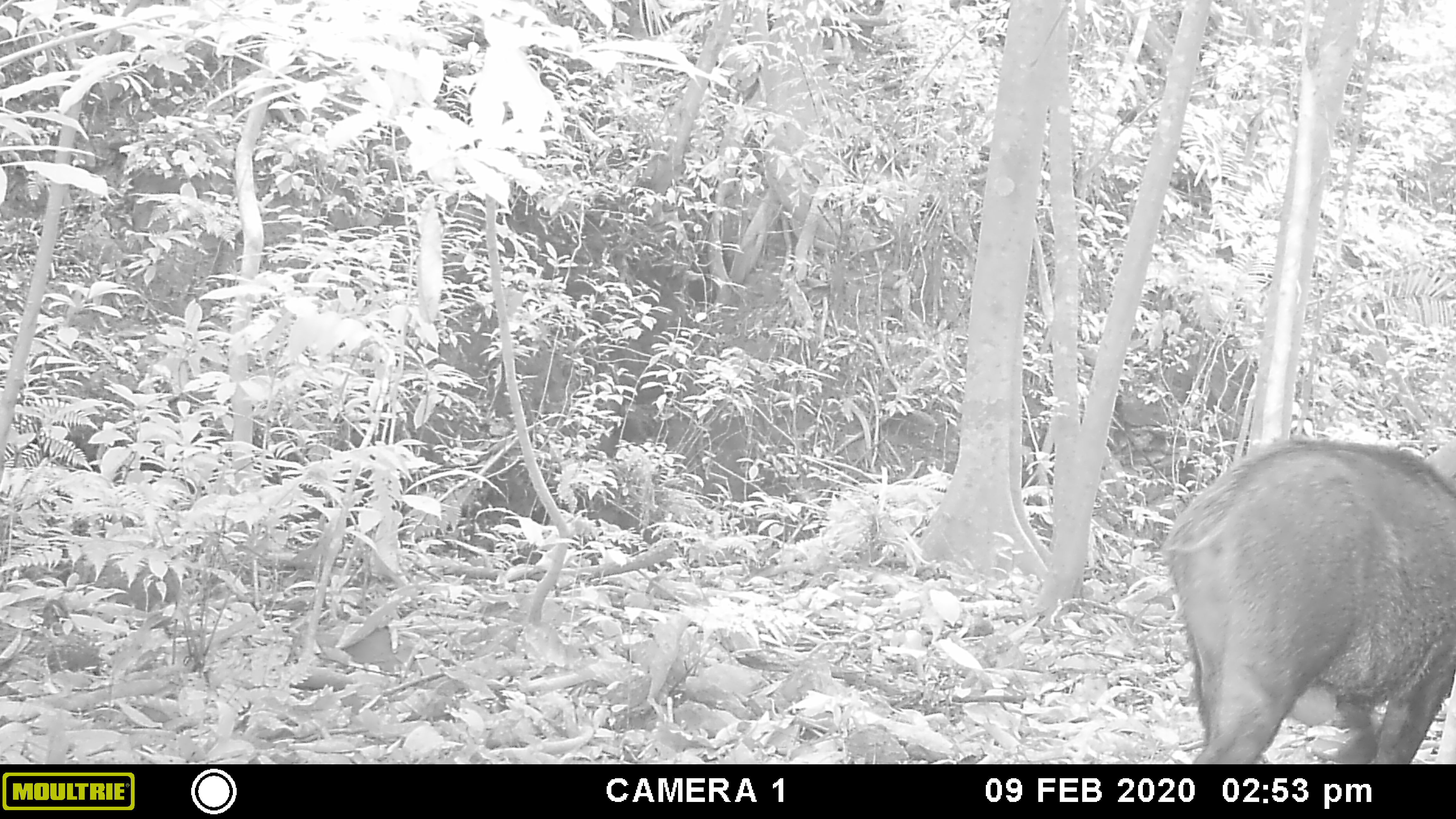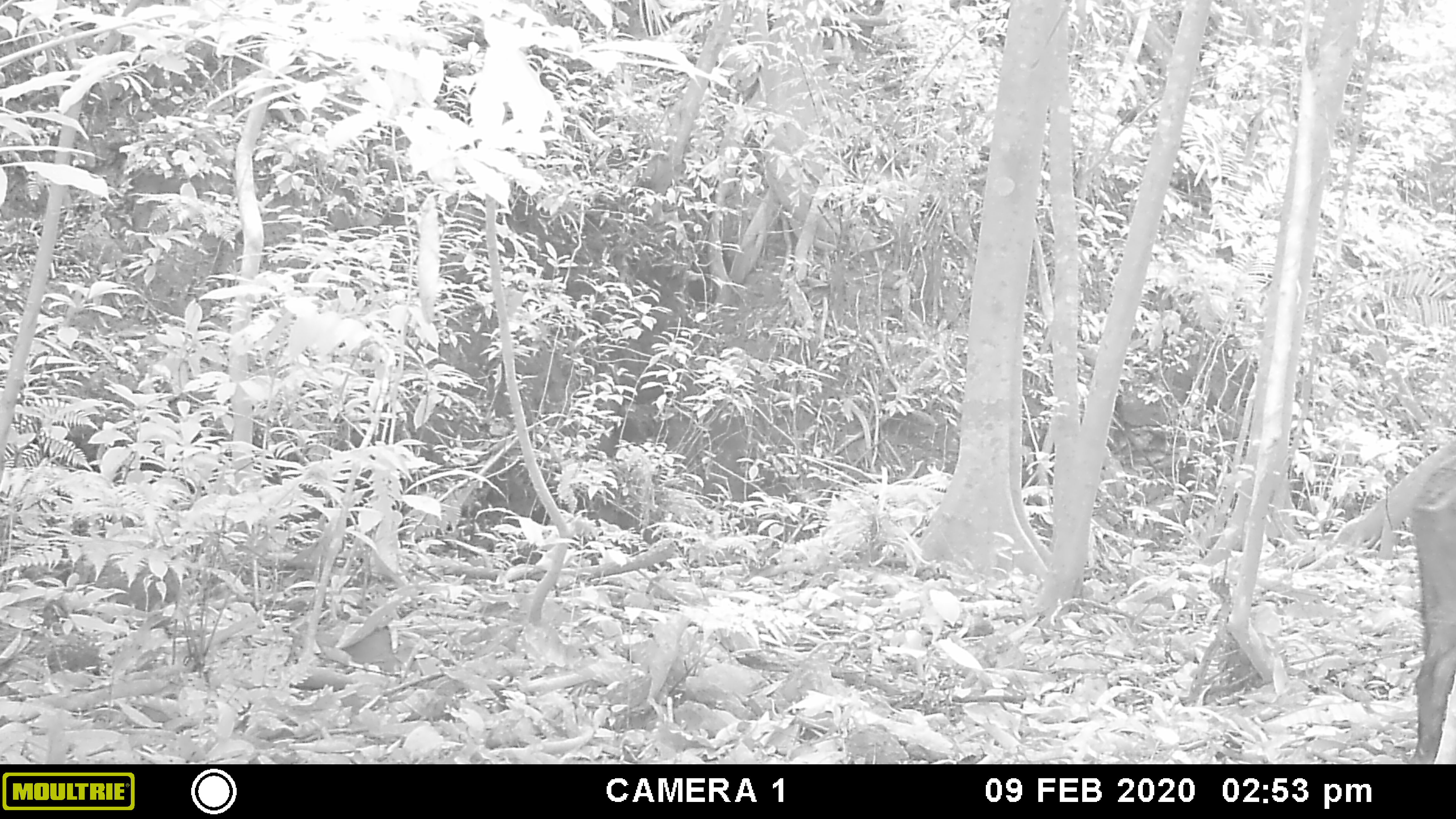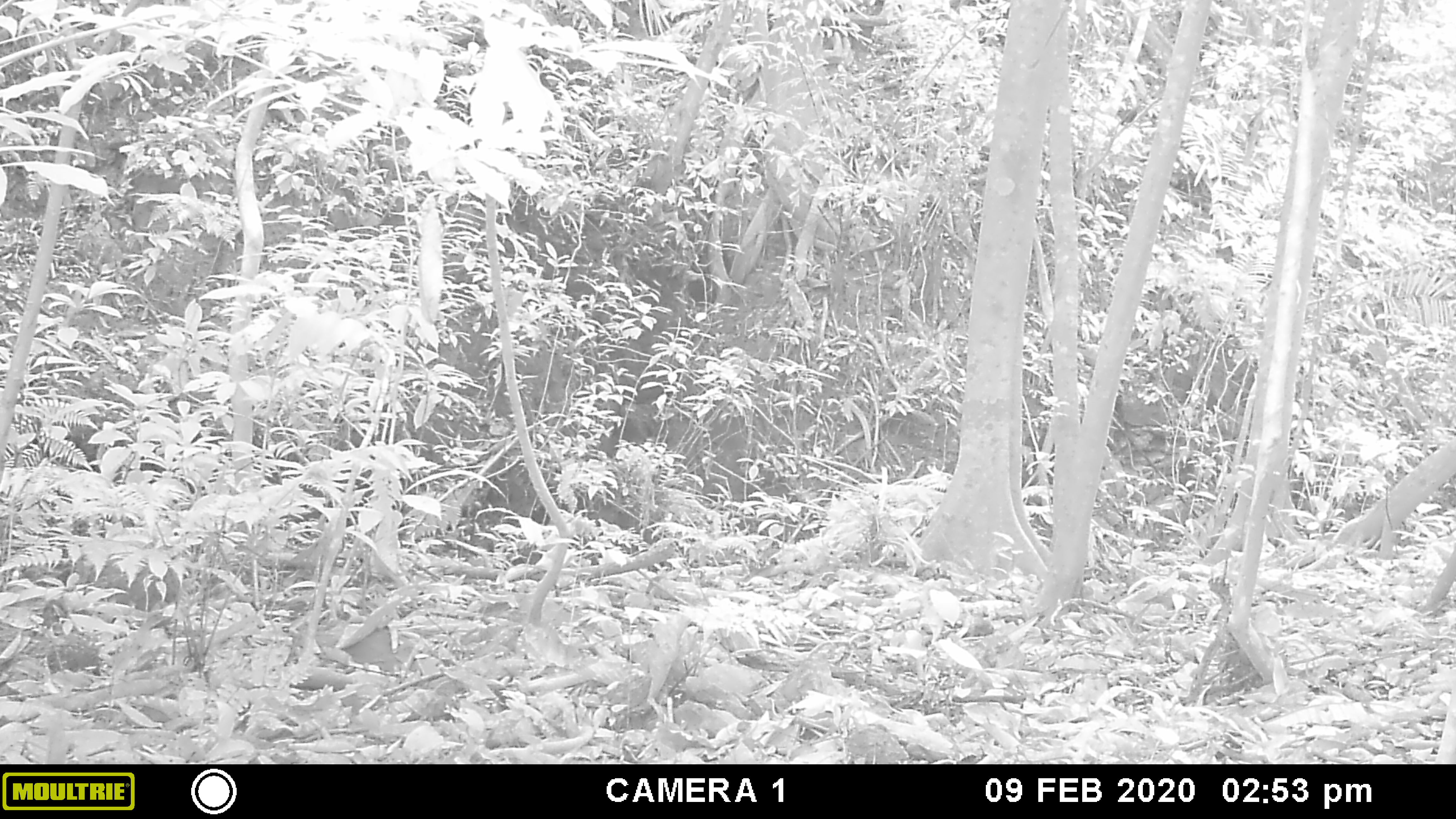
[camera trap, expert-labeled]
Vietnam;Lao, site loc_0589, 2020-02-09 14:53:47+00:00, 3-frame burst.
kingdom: Animalia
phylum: Chordata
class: Mammalia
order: Artiodactyla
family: Suidae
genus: Sus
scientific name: Sus scrofa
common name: eurasian wild pig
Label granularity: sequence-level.